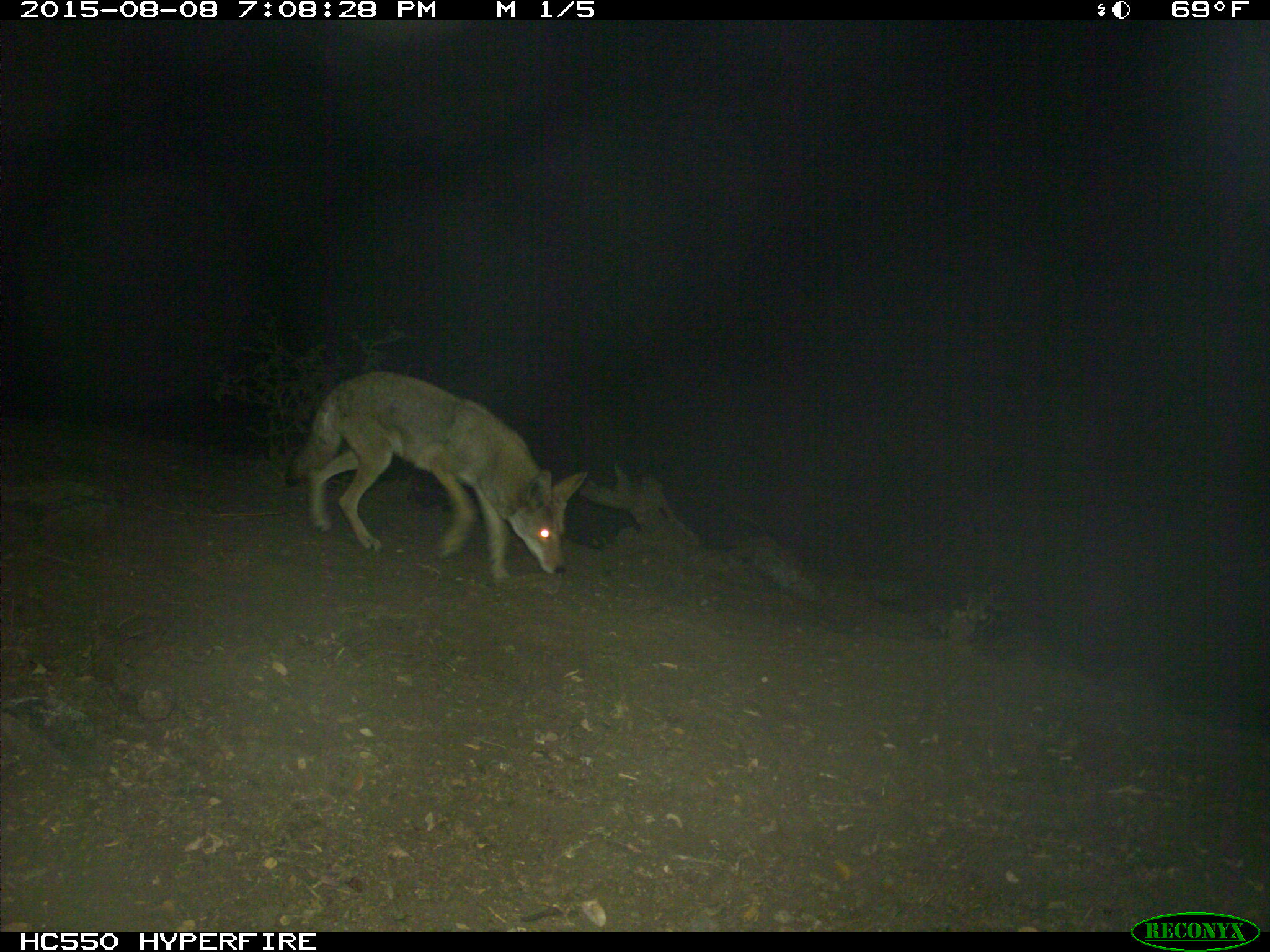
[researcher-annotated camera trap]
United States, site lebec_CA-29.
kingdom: Animalia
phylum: Chordata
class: Mammalia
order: Carnivora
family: Canidae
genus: Canis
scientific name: Canis latrans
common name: coyote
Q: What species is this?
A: Canis latrans (coyote).